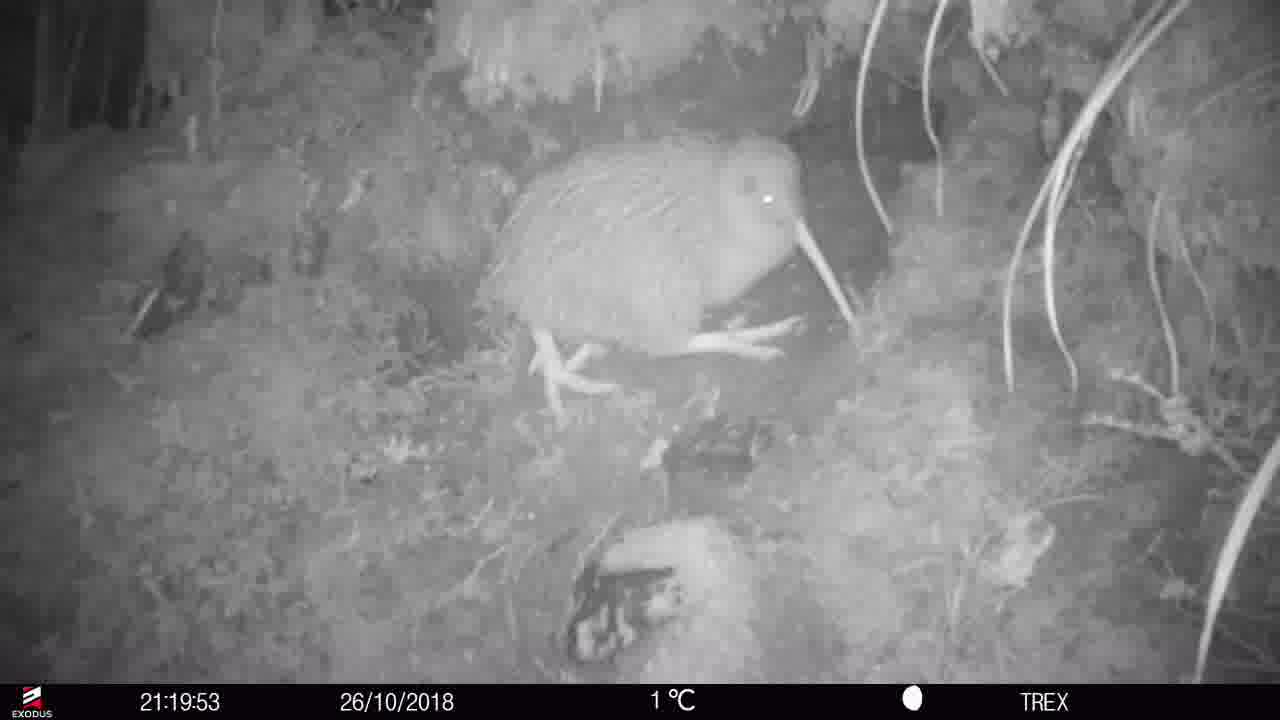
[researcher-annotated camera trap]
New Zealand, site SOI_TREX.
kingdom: Animalia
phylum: Chordata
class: Aves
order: Apterygiformes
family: Apterygidae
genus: Apteryx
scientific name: Apteryx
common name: kiwi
Kiwi (Apteryx).